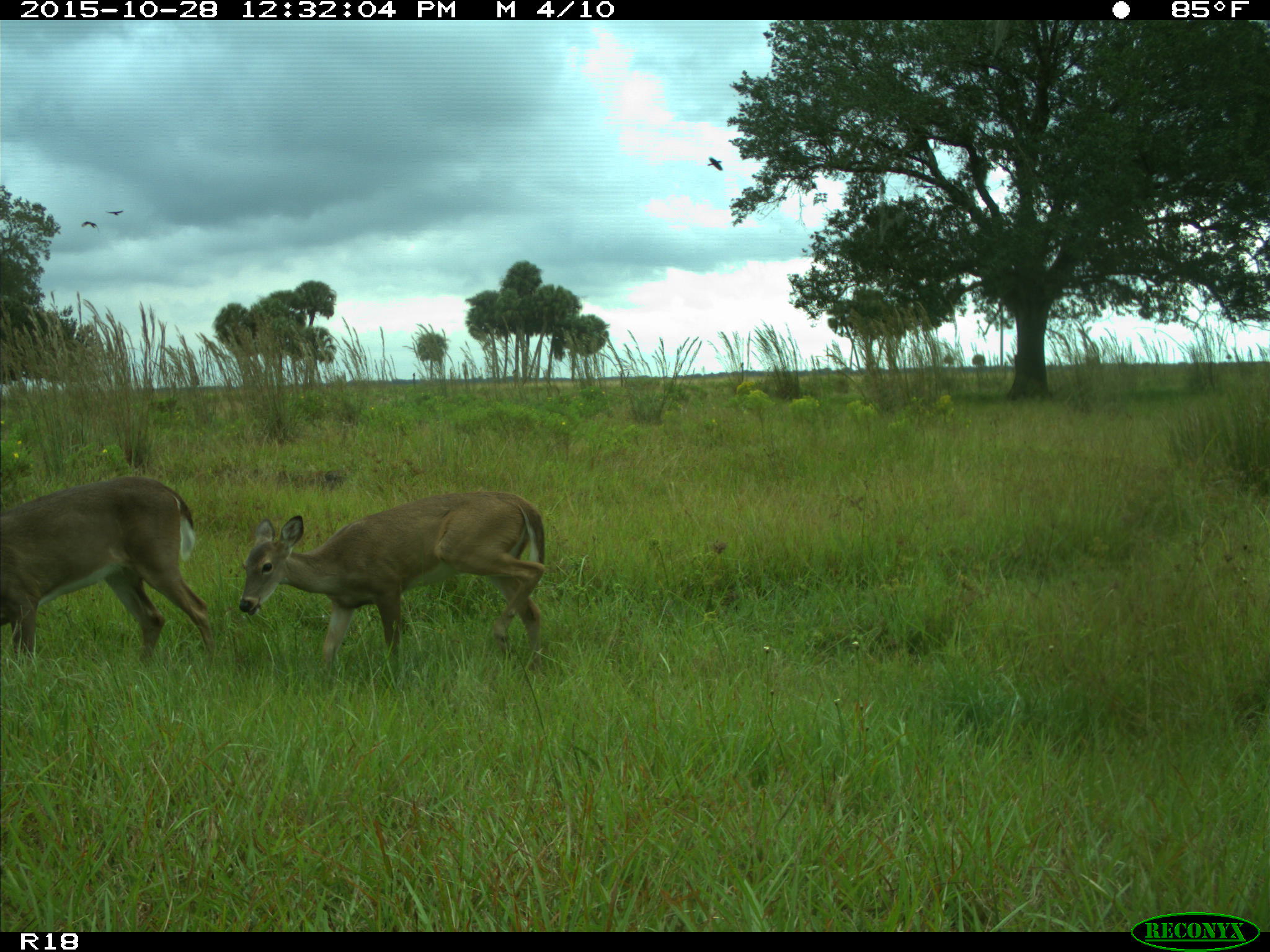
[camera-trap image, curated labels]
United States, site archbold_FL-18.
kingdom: Animalia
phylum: Chordata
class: Mammalia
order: Artiodactyla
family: Cervidae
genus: Odocoileus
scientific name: Odocoileus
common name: deer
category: unidentified deer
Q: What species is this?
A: Unidentified deer (deer) (Odocoileus).